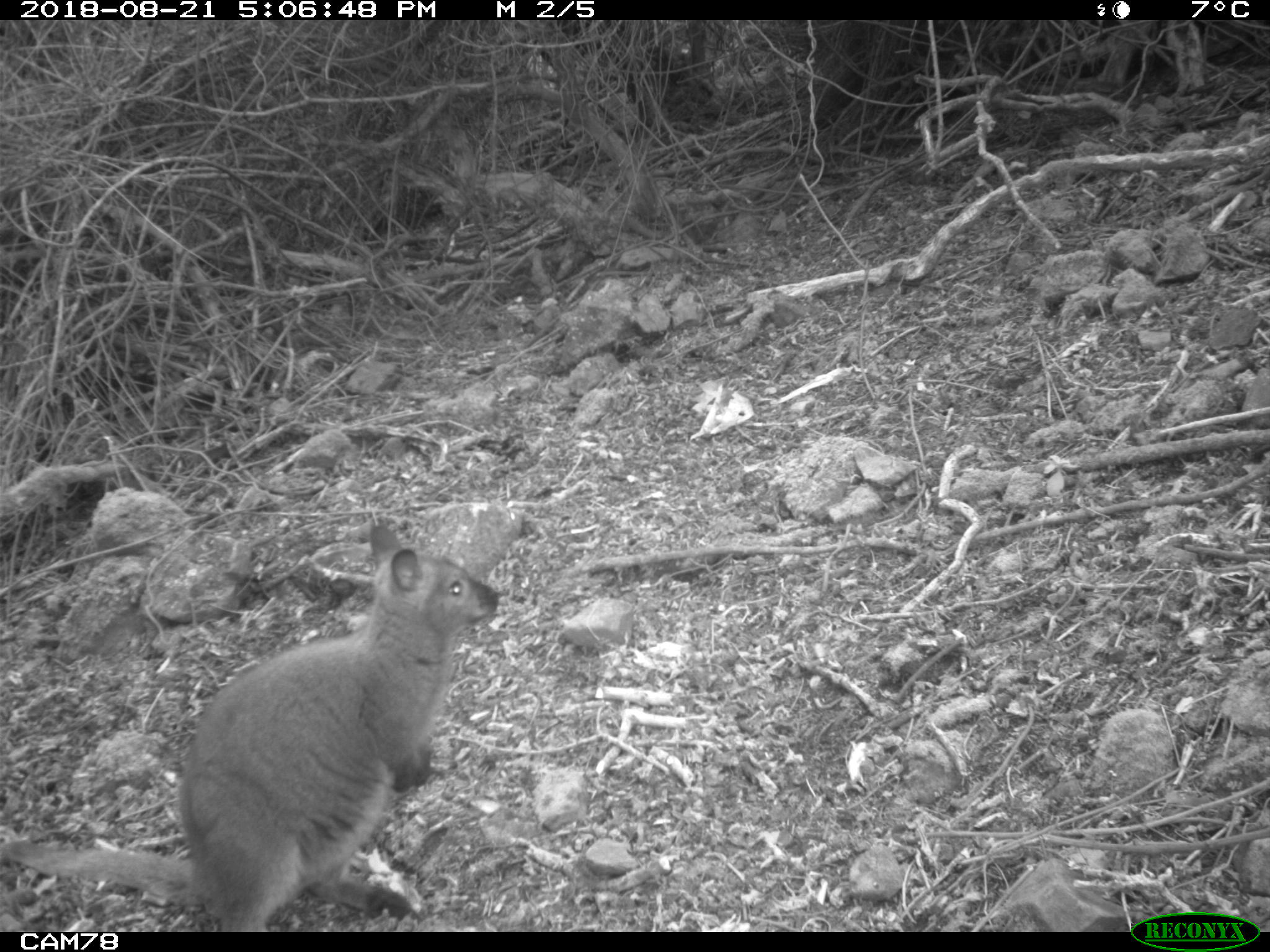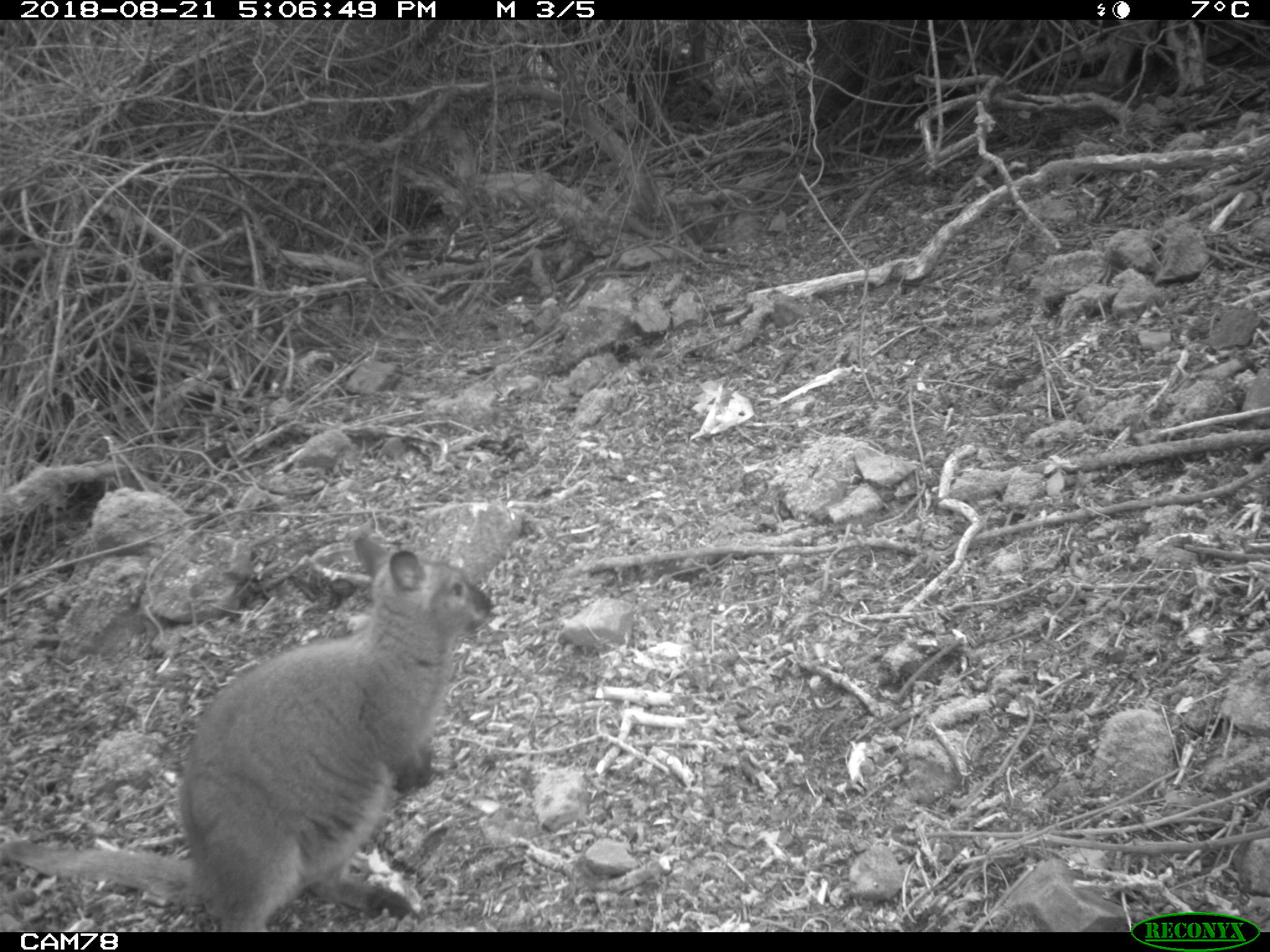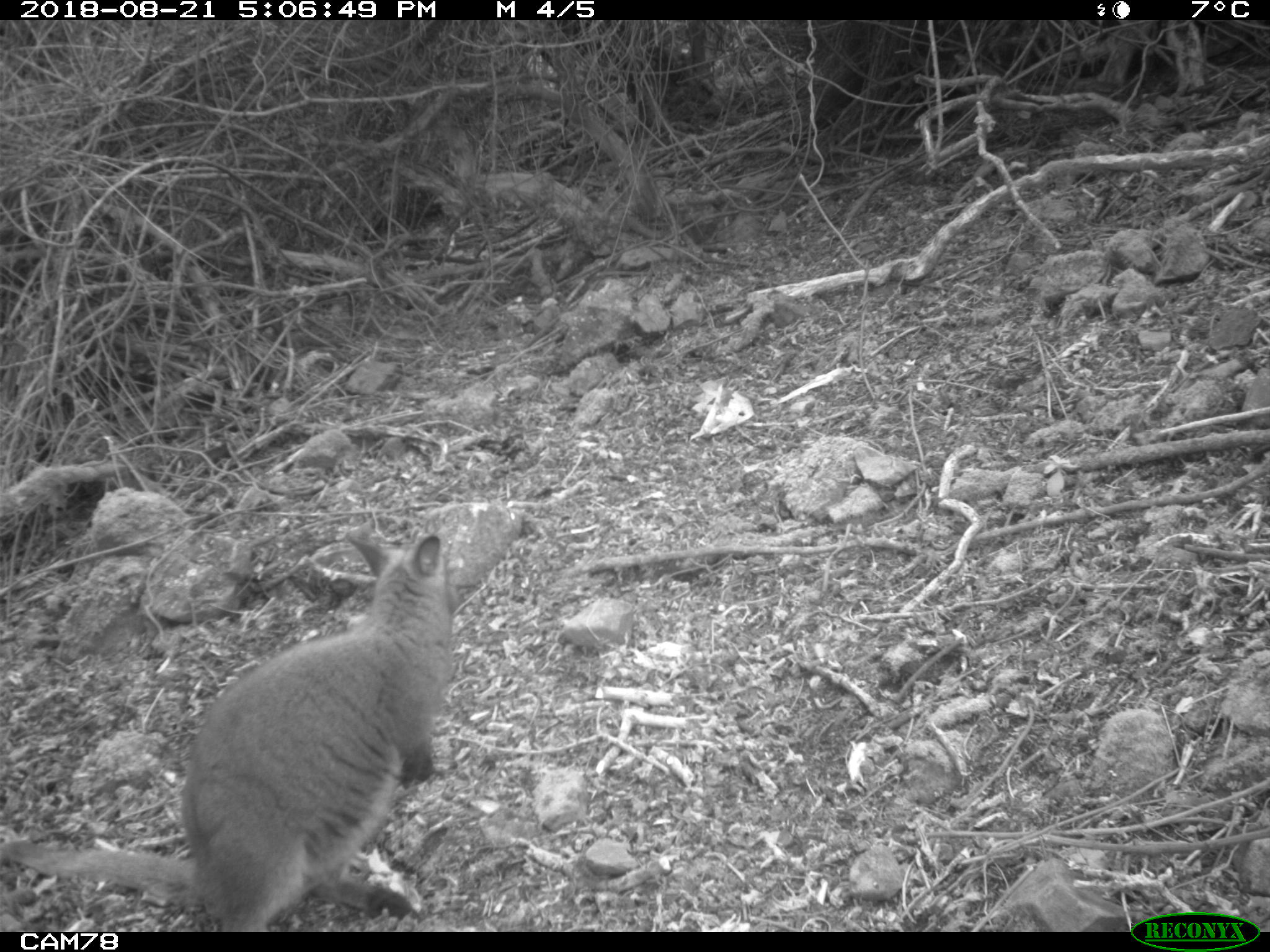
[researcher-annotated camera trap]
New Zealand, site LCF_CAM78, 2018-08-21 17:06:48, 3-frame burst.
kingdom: Animalia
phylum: Chordata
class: Mammalia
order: Diprotodontia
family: Macropodidae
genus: Notamacropus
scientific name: Notamacropus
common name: wallaby